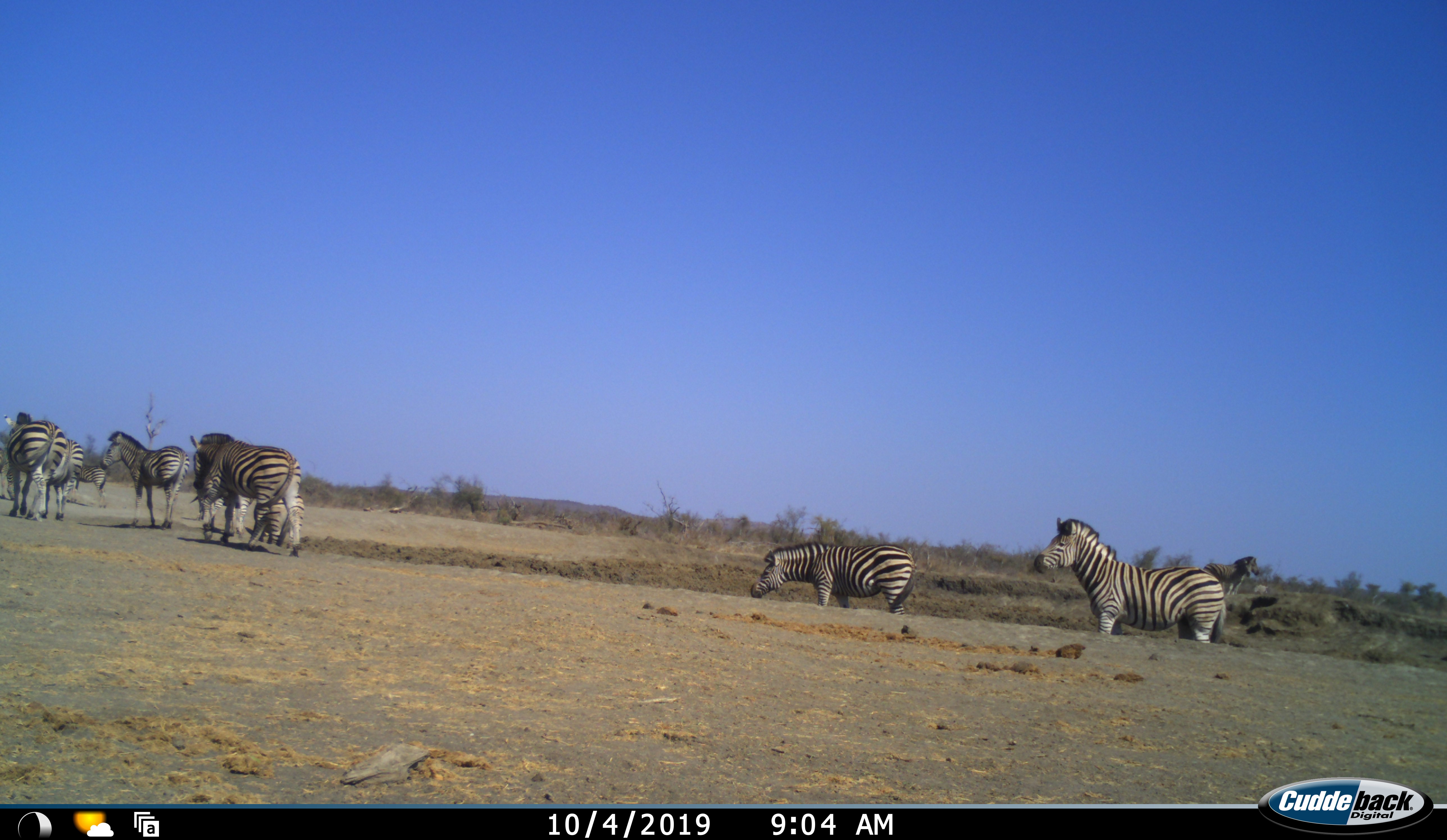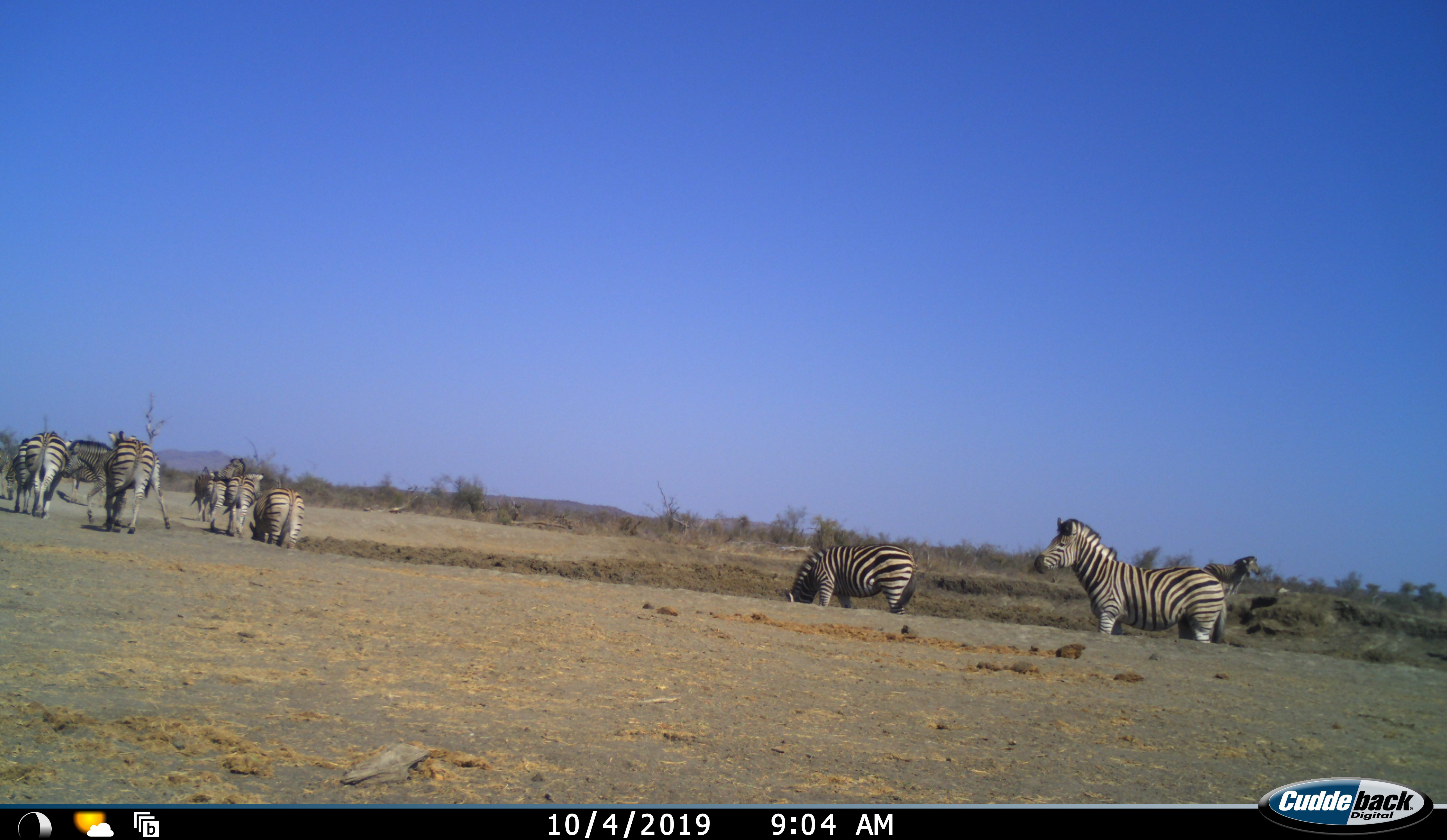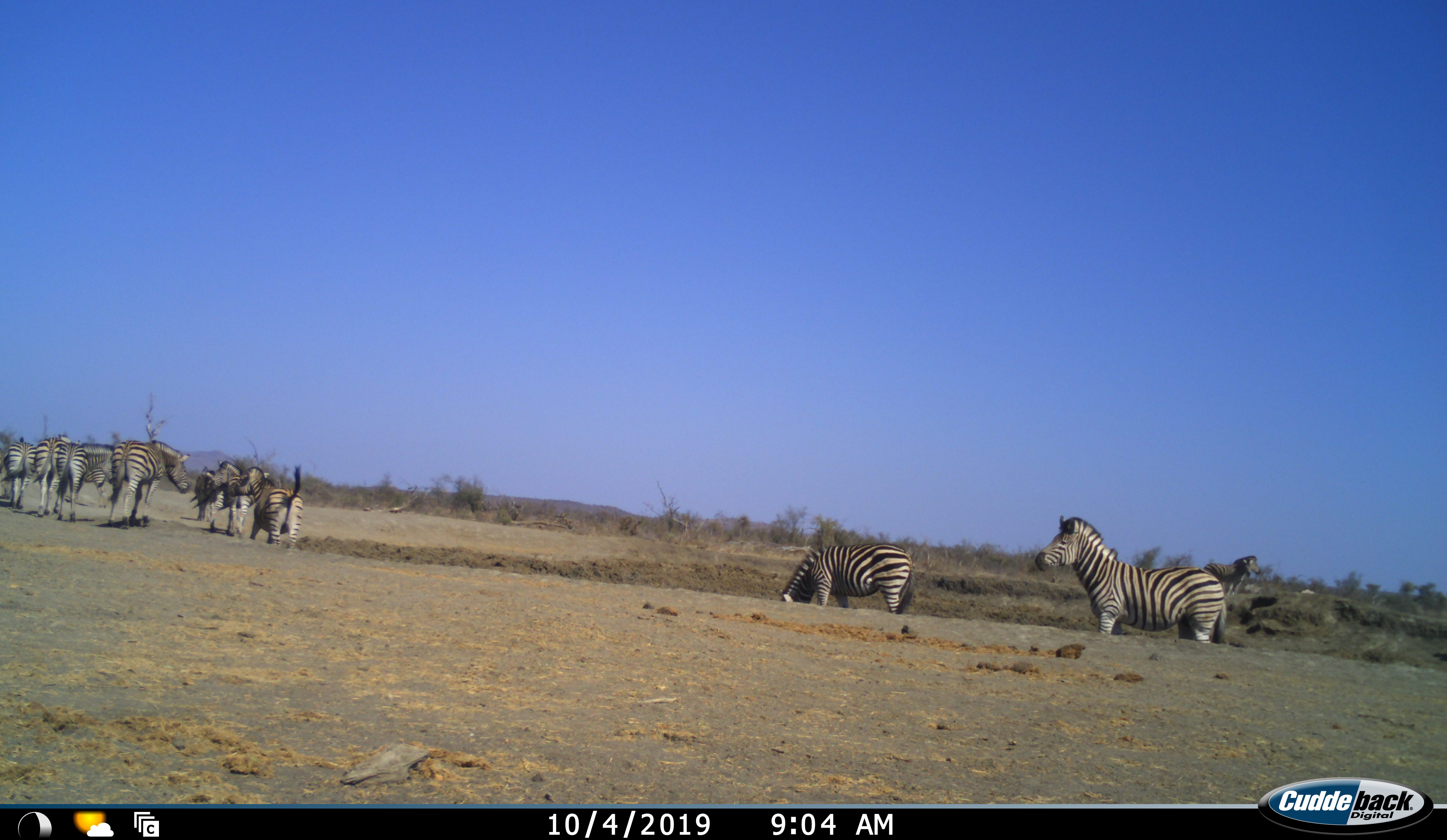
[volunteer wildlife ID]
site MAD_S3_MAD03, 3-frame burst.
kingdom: Animalia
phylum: Chordata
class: Mammalia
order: Perissodactyla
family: Equidae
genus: Equus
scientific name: Equus quagga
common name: plains zebra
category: zebraplains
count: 10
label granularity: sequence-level